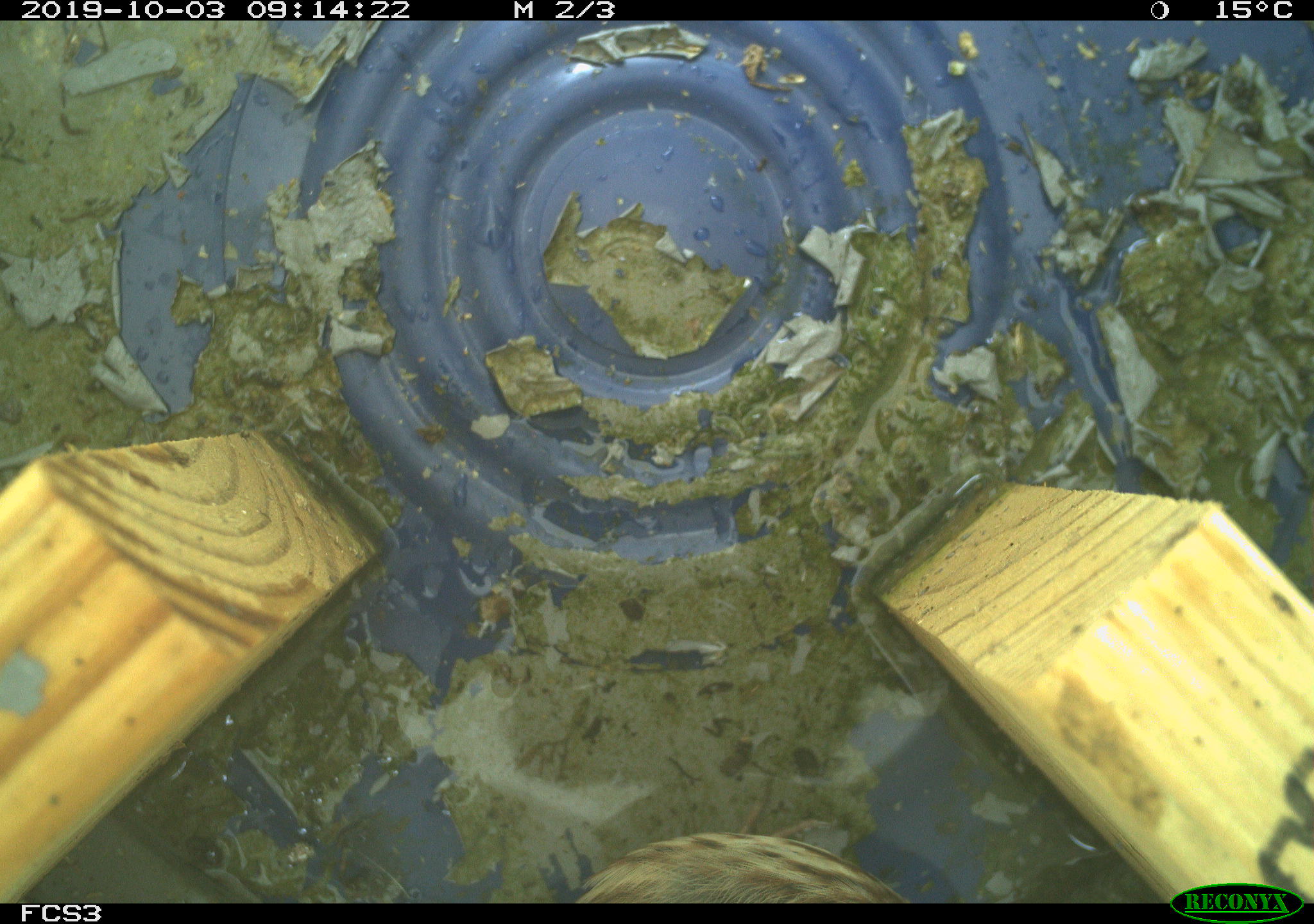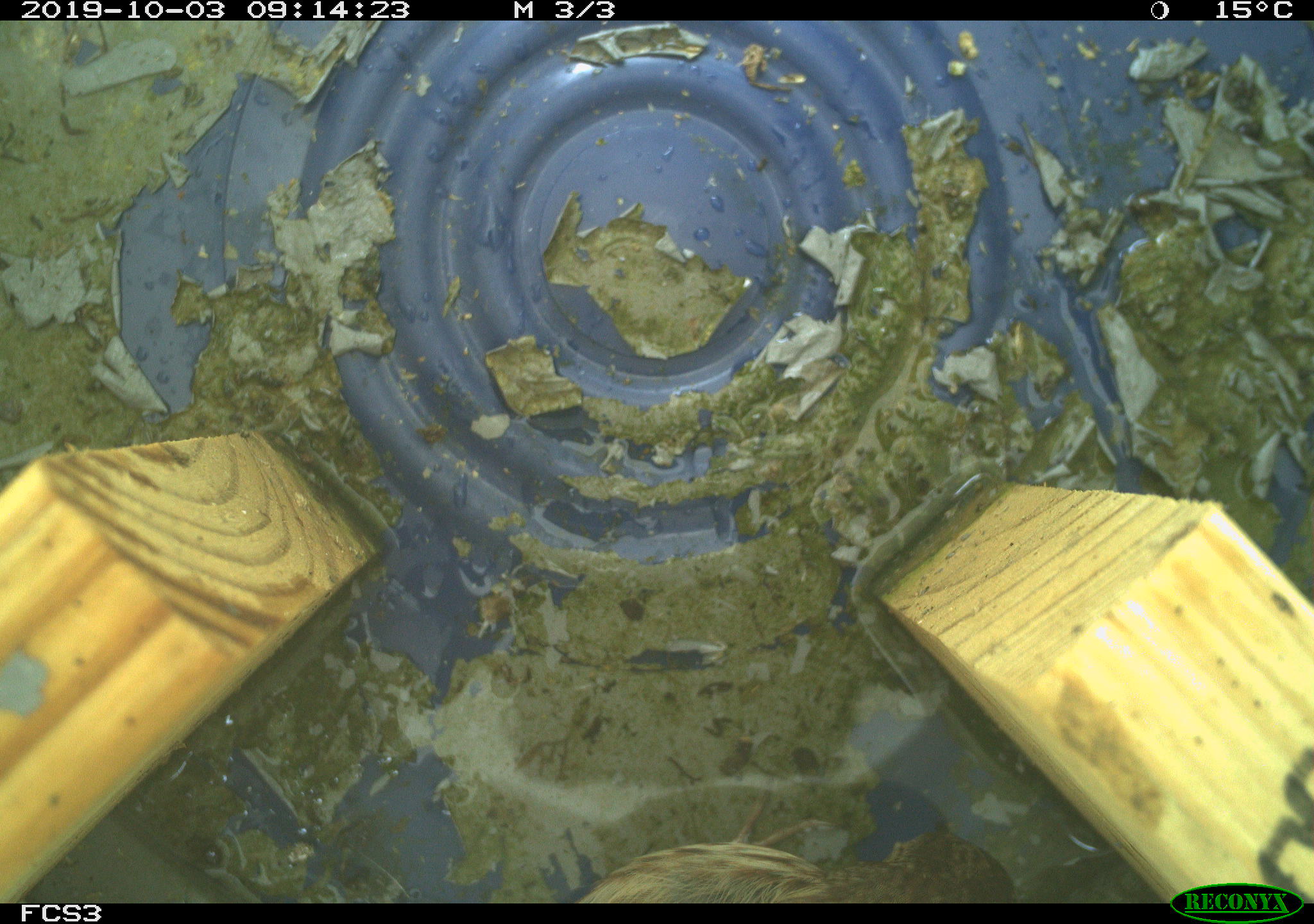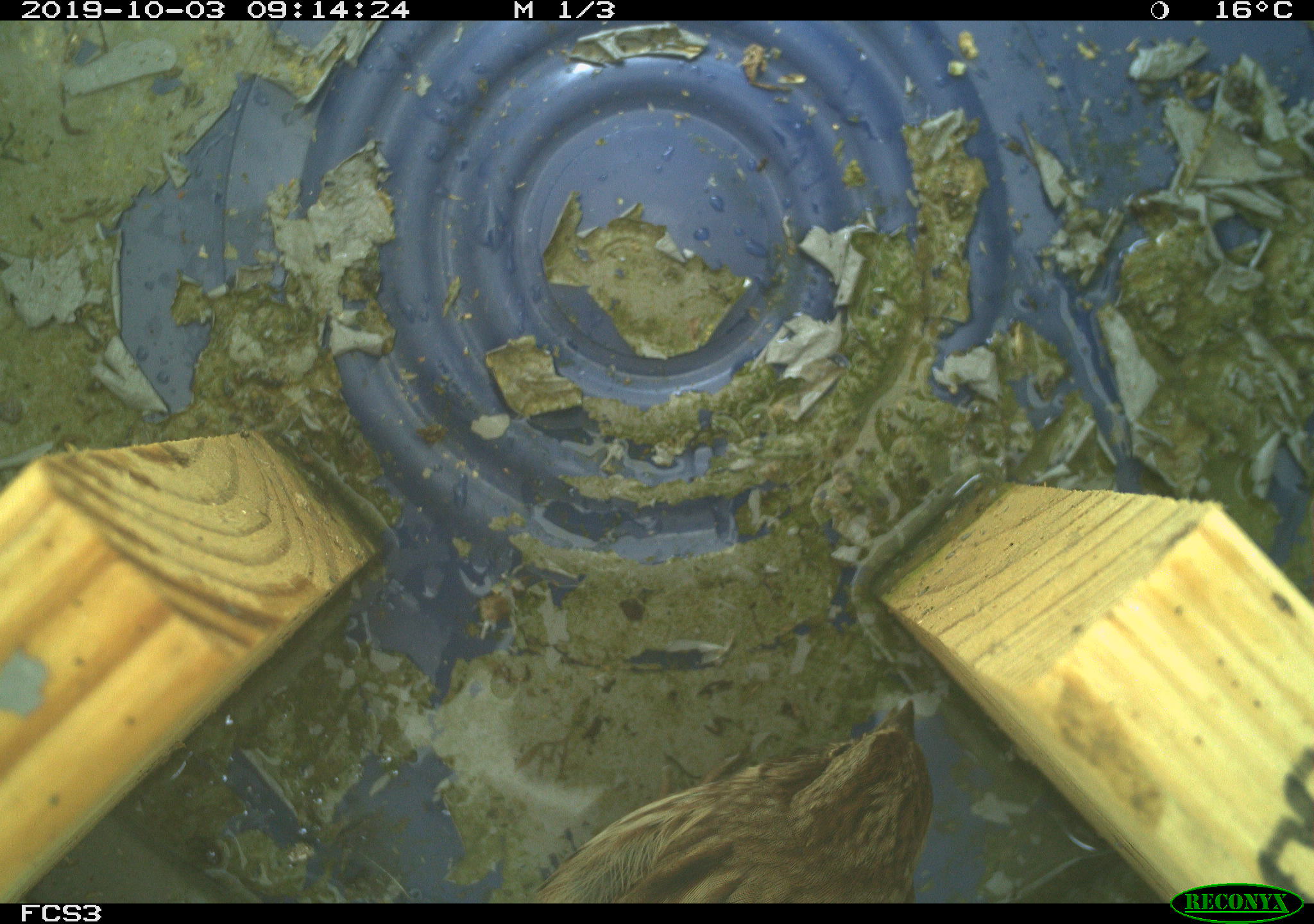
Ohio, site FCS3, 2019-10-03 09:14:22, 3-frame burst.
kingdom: Animalia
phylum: Chordata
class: Aves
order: Passeriformes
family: Passerellidae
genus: Melospiza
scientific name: Melospiza melodia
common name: song sparrow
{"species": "song sparrow (Melospiza melodia)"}